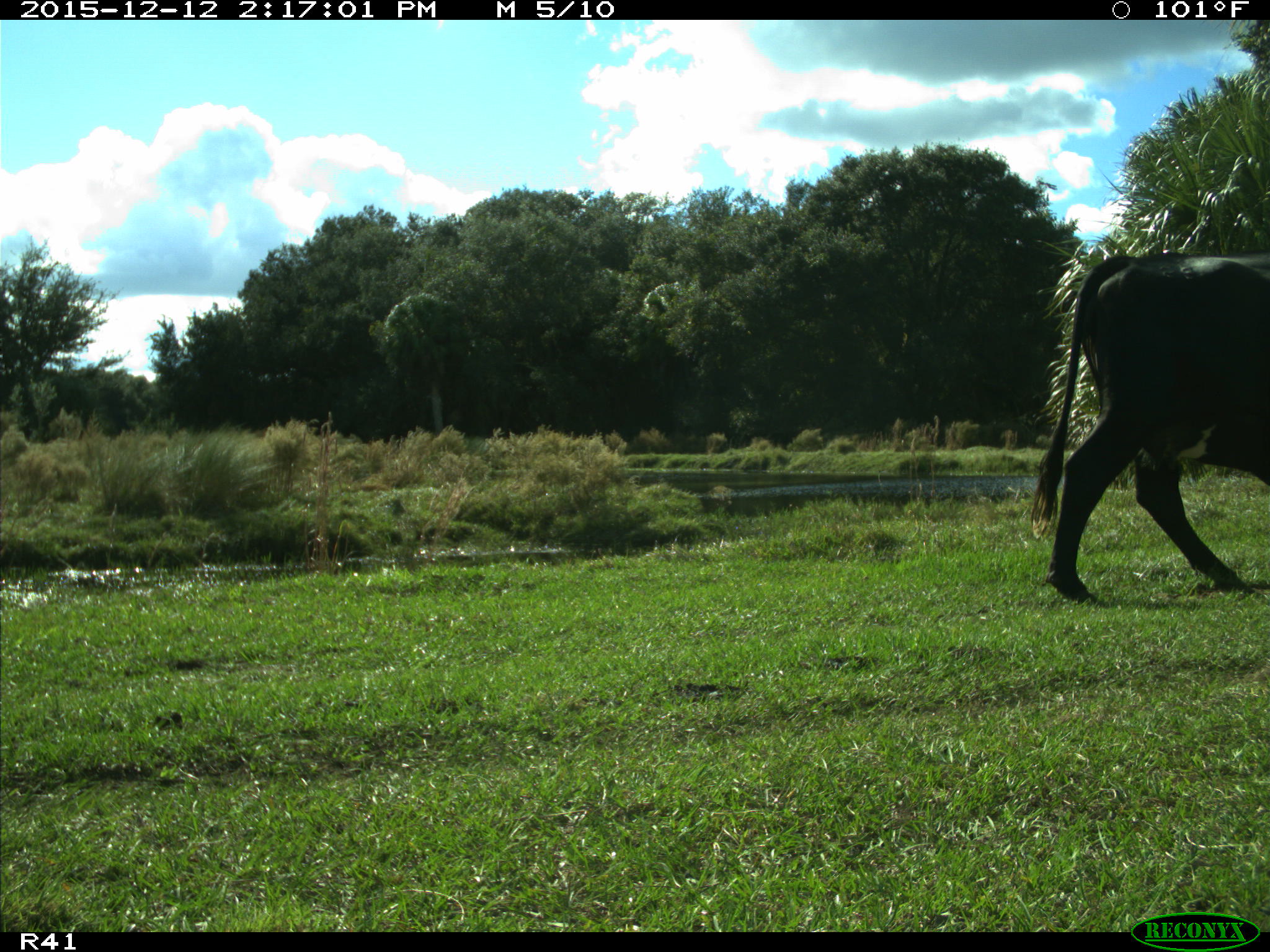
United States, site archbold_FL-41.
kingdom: Animalia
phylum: Chordata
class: Mammalia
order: Artiodactyla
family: Bovidae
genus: Bos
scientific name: Bos taurus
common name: domestic cow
Bos taurus (domestic cow).